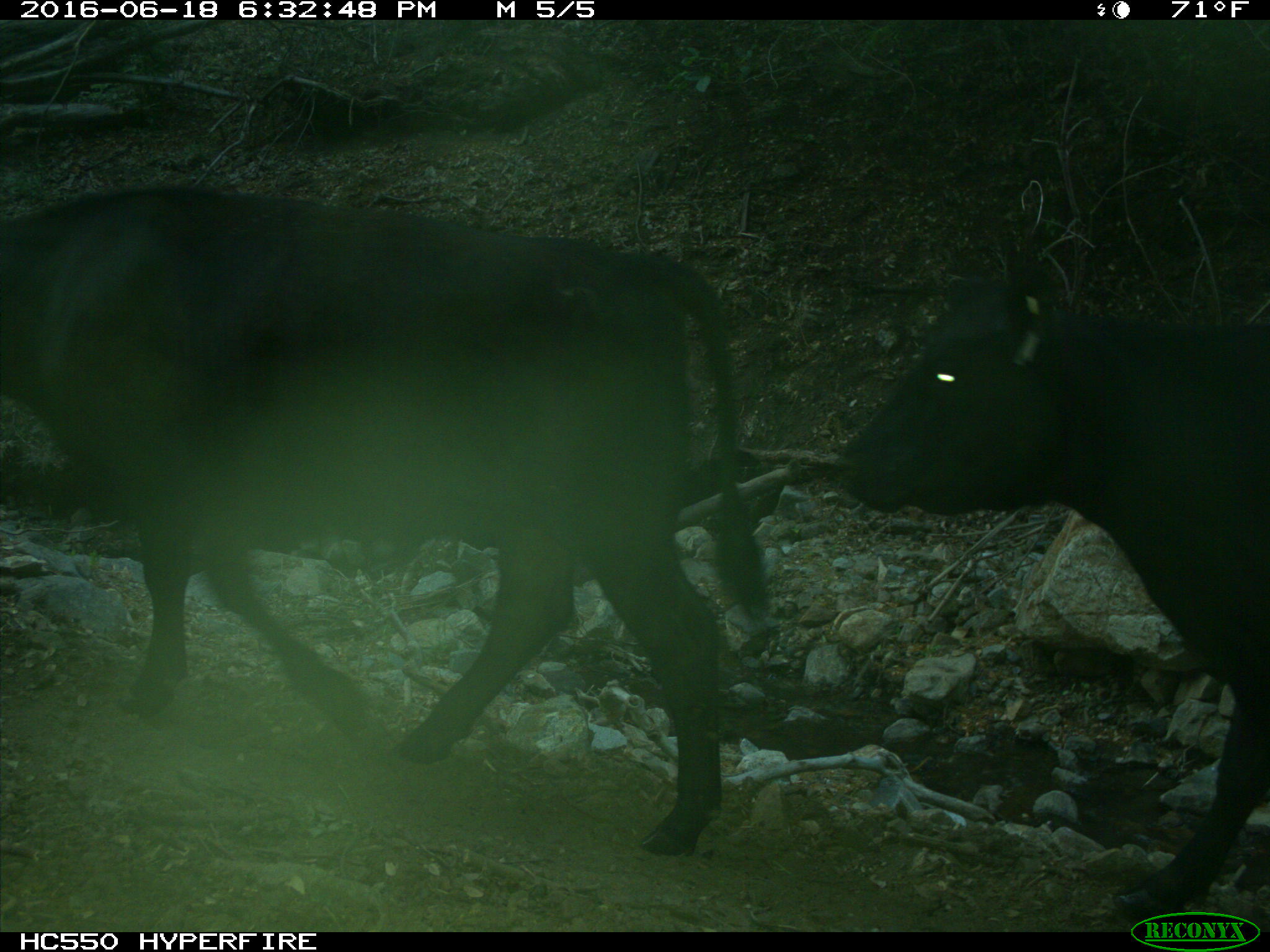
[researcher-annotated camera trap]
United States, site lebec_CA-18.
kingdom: Animalia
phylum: Chordata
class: Mammalia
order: Artiodactyla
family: Bovidae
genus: Bos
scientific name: Bos taurus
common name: domestic cow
Bos taurus (domestic cow).